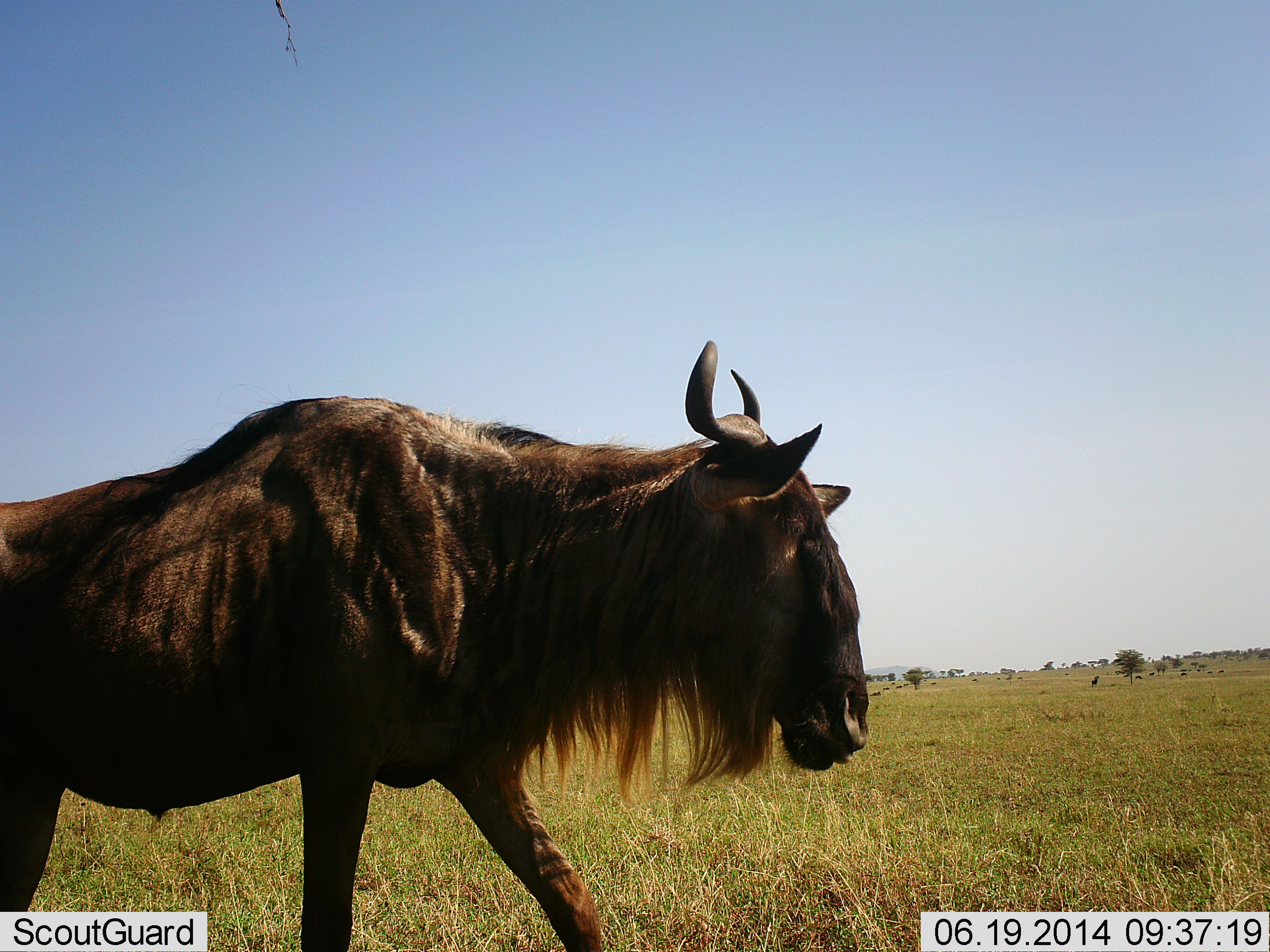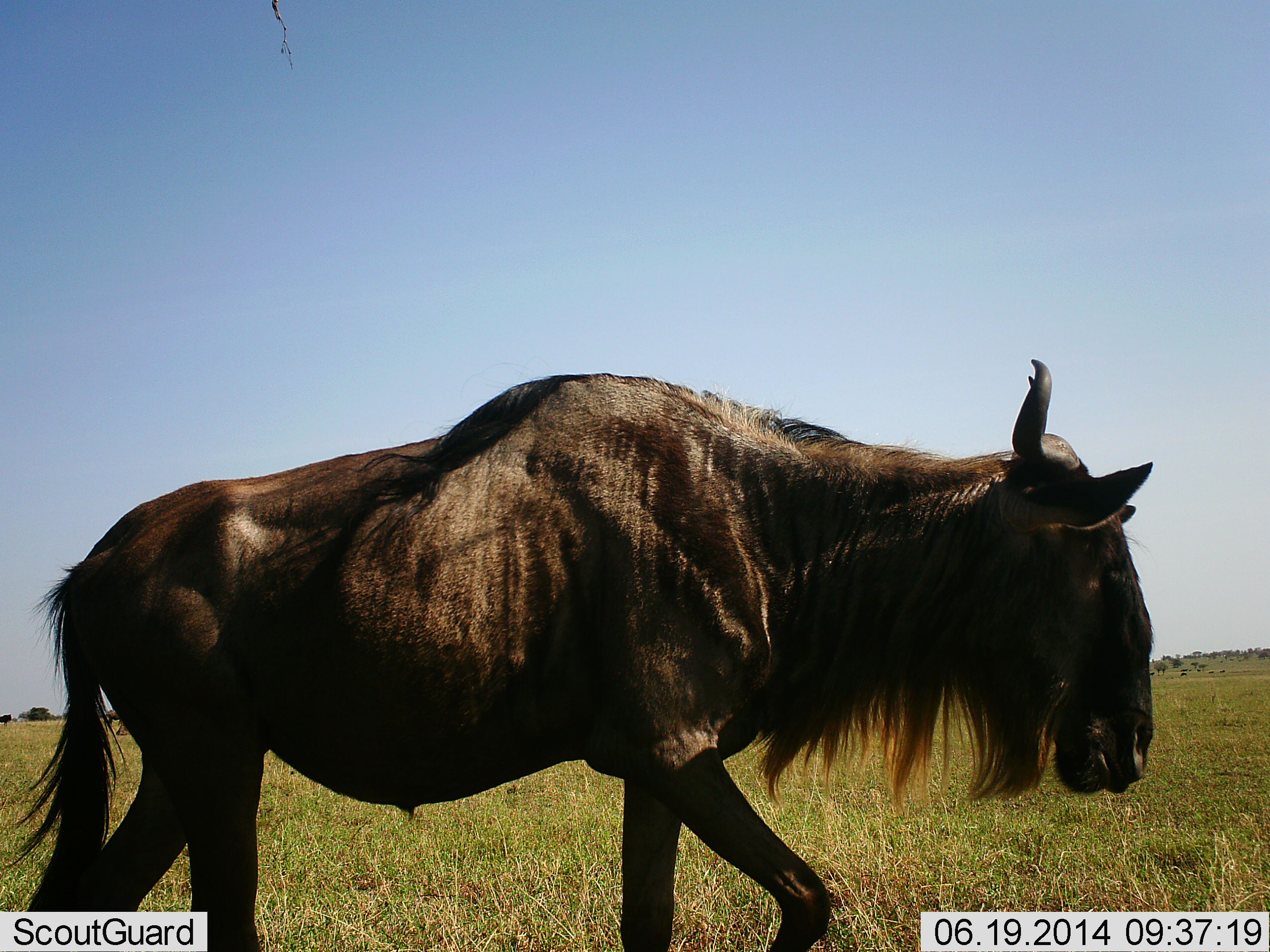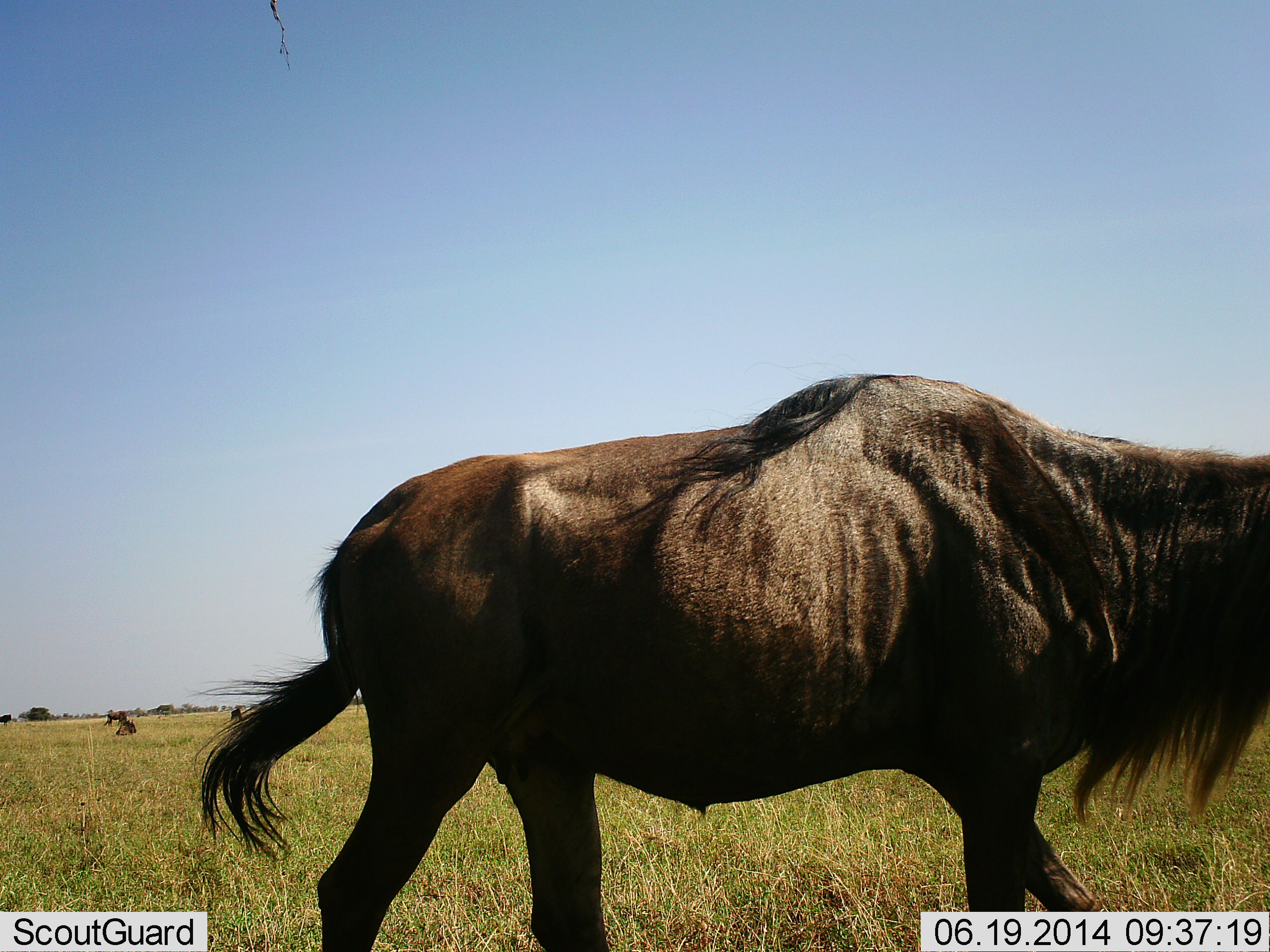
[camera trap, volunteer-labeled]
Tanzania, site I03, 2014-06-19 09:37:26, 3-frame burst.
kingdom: Animalia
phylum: Chordata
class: Mammalia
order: Artiodactyla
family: Bovidae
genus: Connochaetes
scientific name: Connochaetes taurinus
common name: blue wildebeest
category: wildebeest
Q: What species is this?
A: Wildebeest (blue wildebeest) (Connochaetes taurinus).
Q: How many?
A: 1.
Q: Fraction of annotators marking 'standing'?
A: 20%.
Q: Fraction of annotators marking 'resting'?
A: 20%.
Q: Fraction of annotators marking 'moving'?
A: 100%.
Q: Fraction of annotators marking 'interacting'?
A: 0%.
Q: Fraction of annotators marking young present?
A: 0%.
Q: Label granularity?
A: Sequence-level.